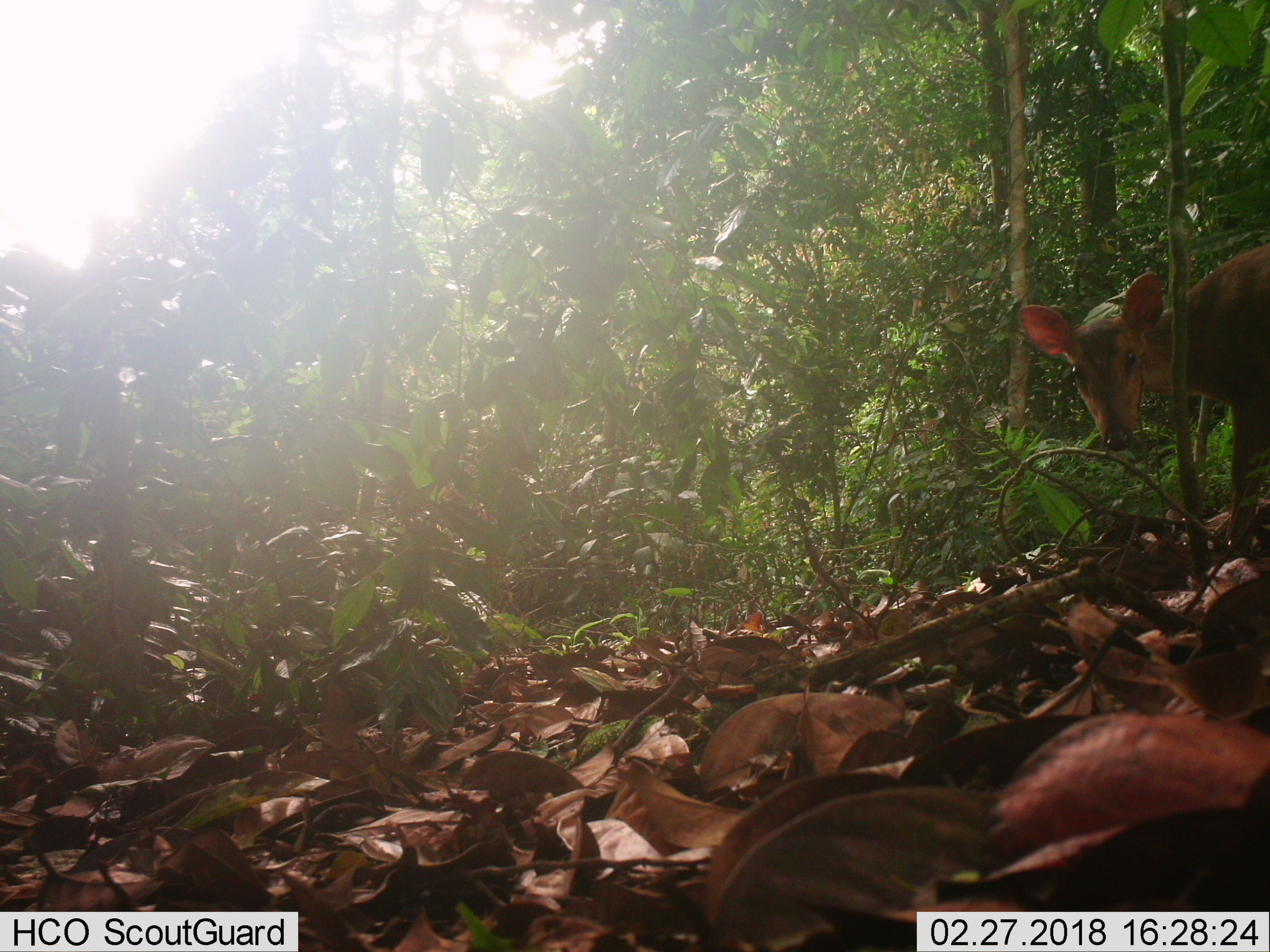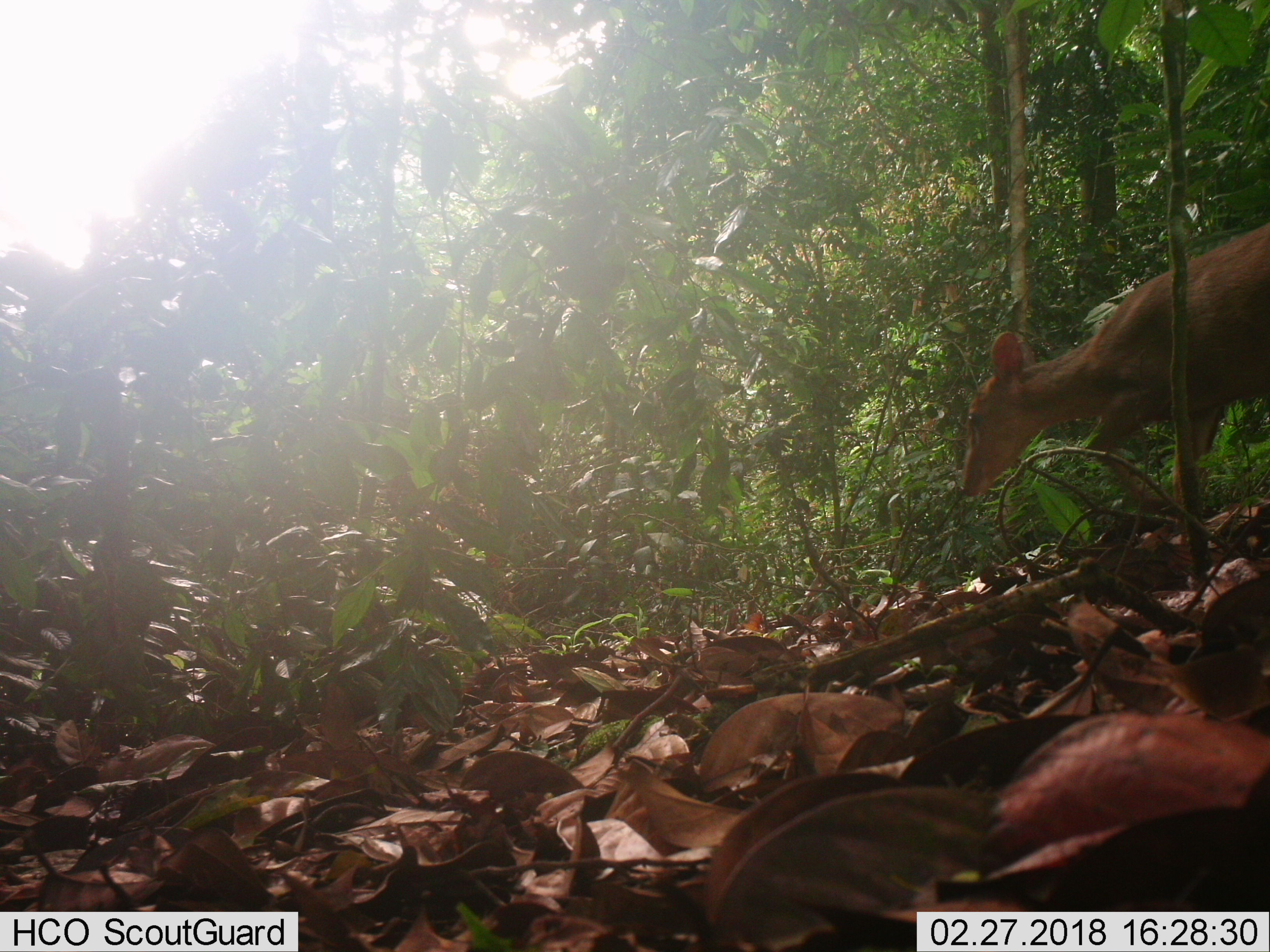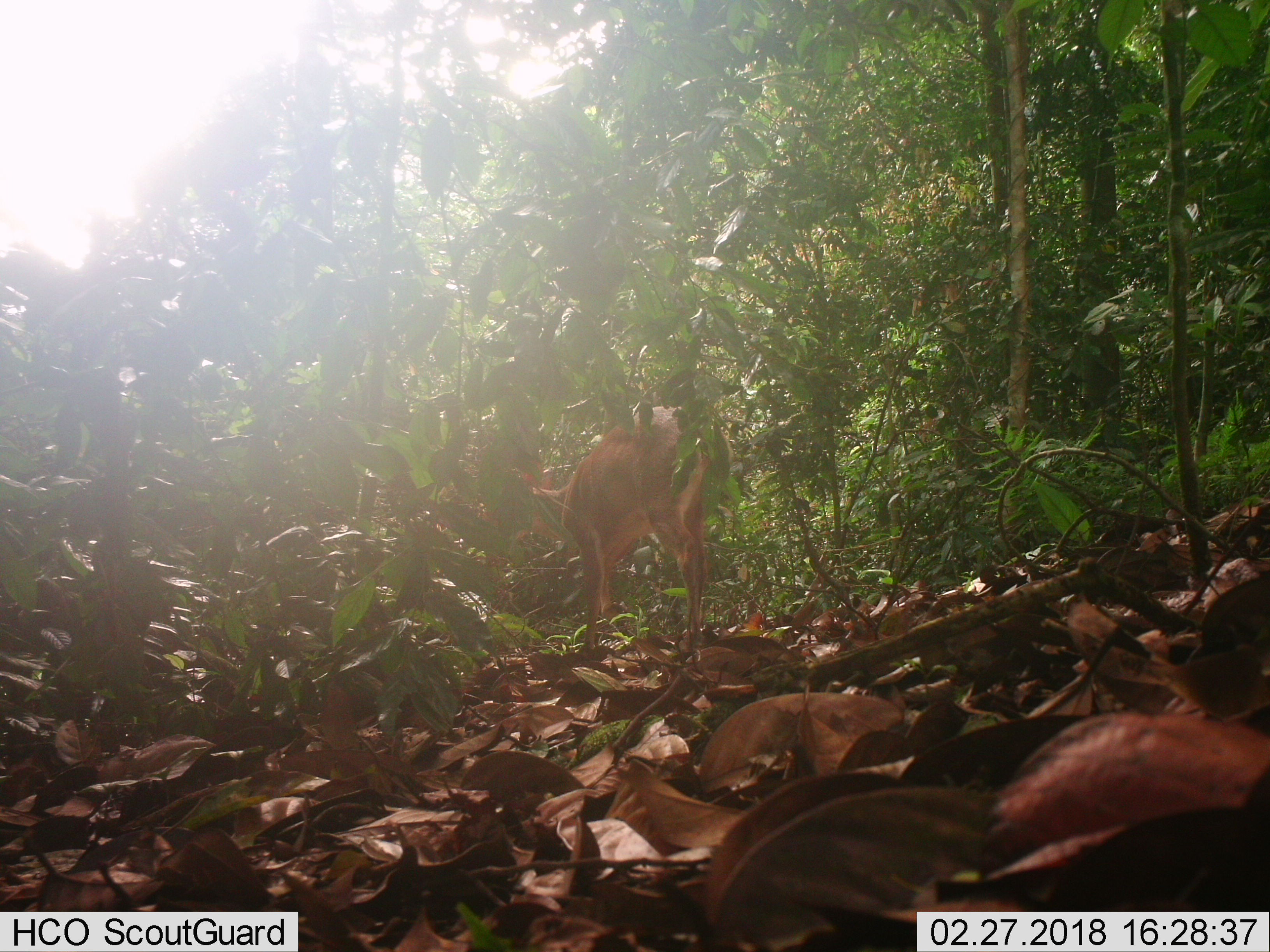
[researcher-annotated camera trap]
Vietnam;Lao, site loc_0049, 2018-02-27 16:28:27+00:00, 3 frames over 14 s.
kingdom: Animalia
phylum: Chordata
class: Mammalia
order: Artiodactyla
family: Cervidae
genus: Muntiacus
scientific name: Muntiacus vuquangensis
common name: large-antlered muntjac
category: large antlered muntjac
Large antlered muntjac (large-antlered muntjac) (Muntiacus vuquangensis). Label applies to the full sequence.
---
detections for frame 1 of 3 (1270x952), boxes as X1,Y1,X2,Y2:
large antlered muntjac: 1018,242,1269,560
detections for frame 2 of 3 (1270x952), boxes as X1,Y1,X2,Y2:
large antlered muntjac: 959,223,1270,523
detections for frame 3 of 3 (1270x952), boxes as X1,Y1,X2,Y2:
large antlered muntjac: 530,405,718,664